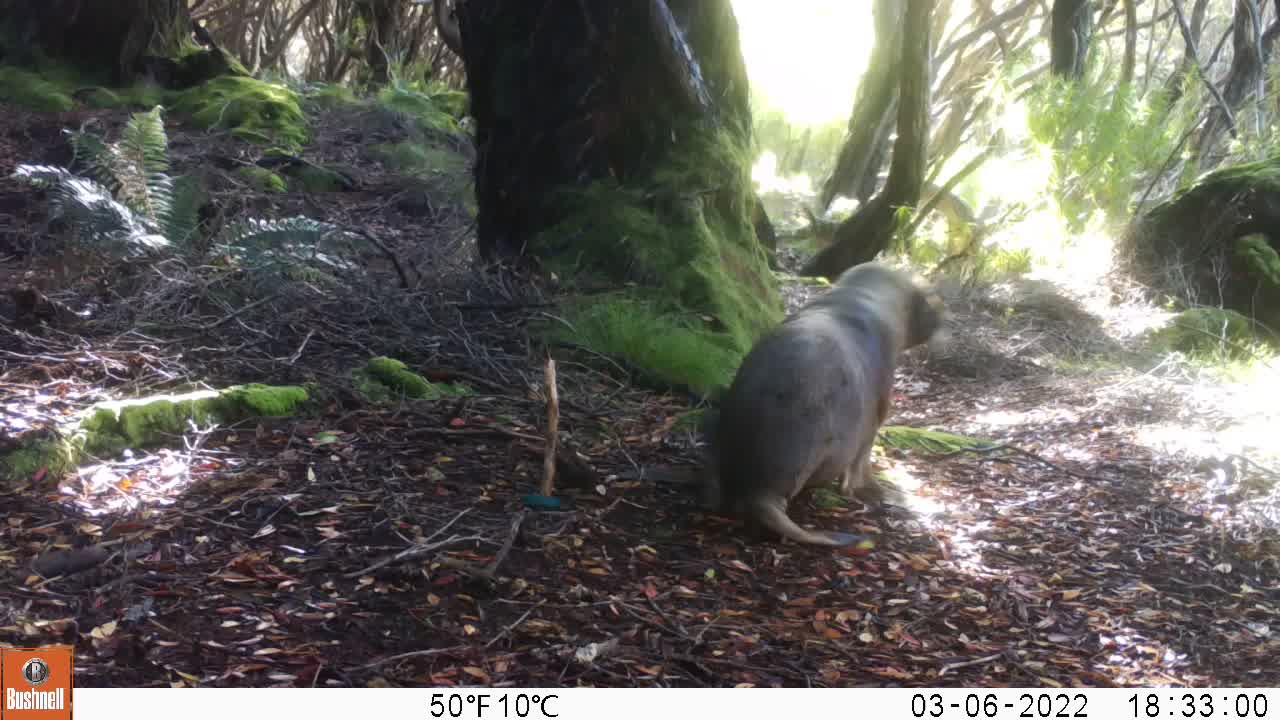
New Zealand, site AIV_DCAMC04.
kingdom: Animalia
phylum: Chordata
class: Mammalia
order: Carnivora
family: Otariidae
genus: Phocarctos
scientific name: Phocarctos hookeri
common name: new zealand sea lion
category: sealion